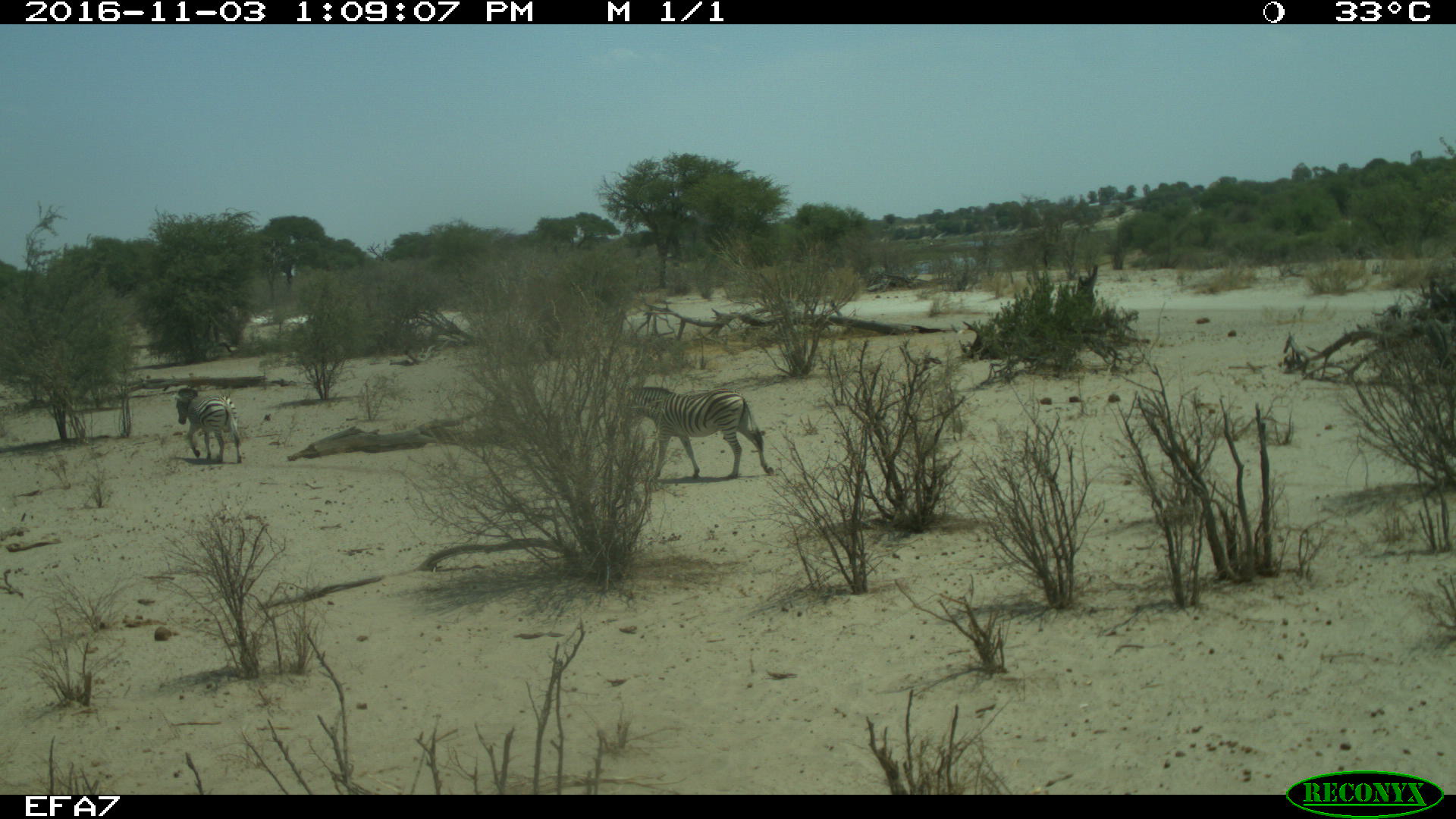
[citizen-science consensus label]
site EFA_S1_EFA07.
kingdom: Animalia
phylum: Chordata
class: Mammalia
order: Perissodactyla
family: Equidae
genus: Equus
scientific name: Equus quagga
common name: plains zebra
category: zebraplains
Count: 2.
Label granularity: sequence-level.